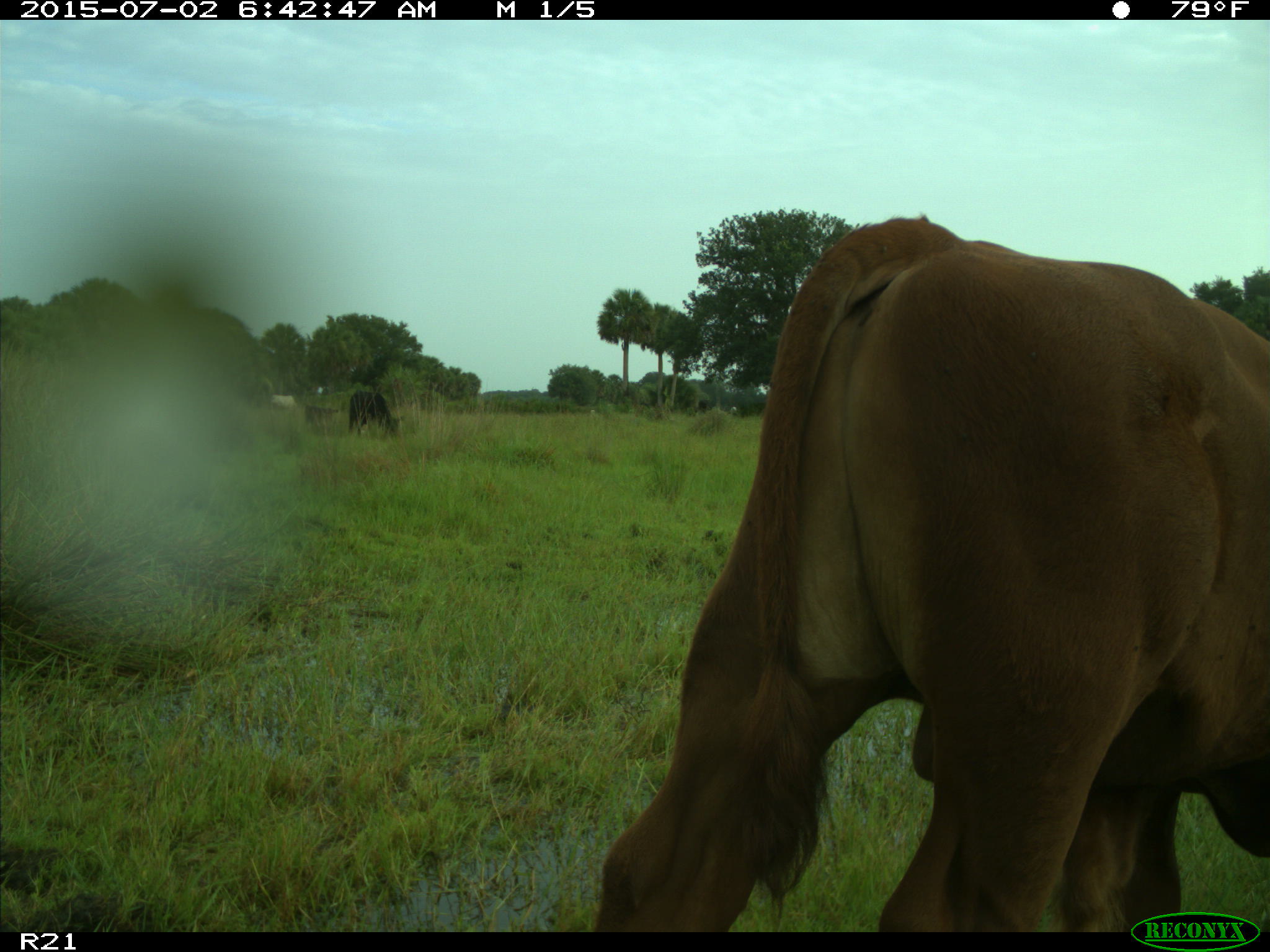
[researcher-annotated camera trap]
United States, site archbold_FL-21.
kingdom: Animalia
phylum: Chordata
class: Mammalia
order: Artiodactyla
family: Bovidae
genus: Bos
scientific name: Bos taurus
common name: domestic cow